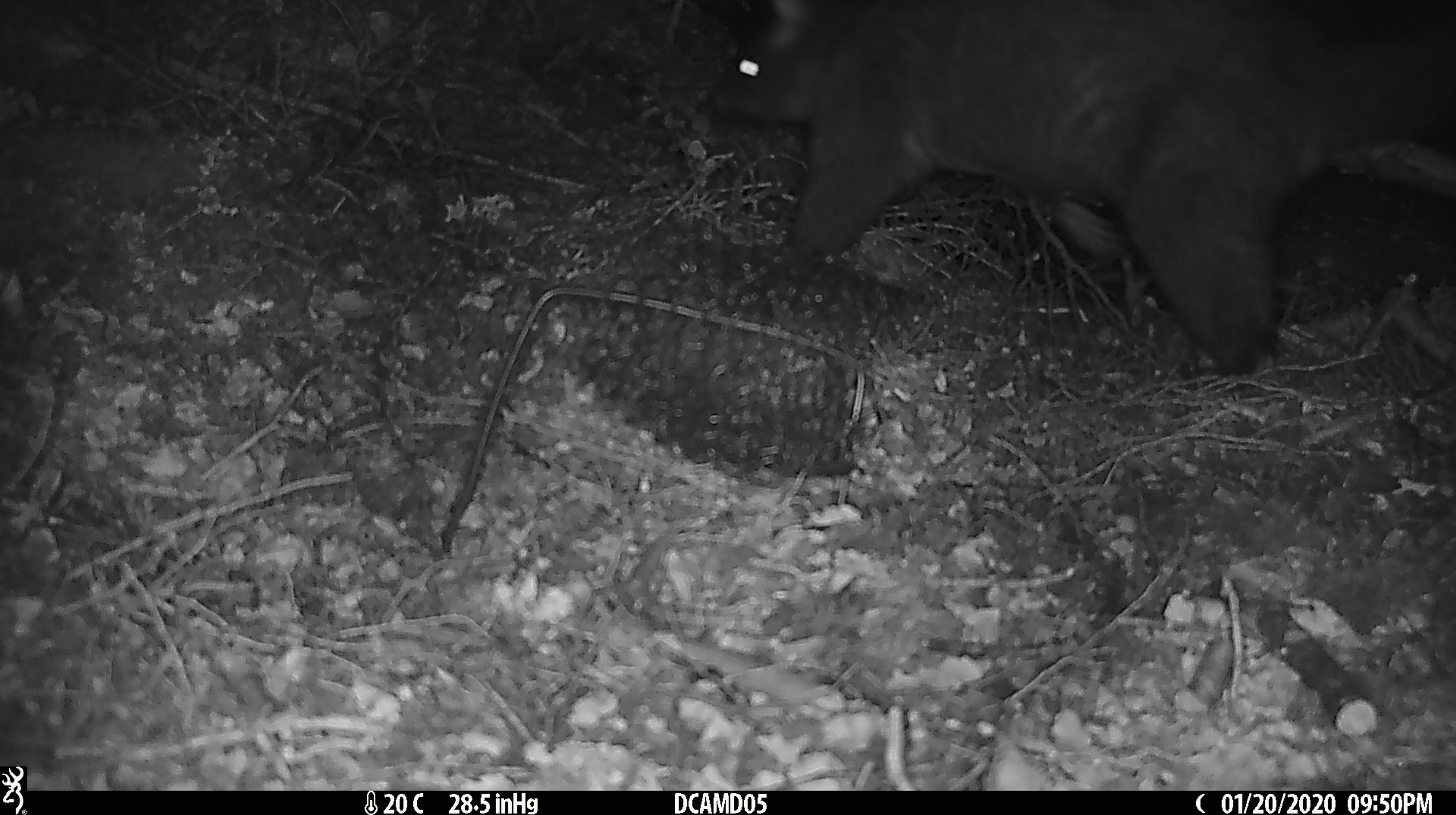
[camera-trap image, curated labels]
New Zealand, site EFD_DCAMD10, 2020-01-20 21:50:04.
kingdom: Animalia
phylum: Chordata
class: Mammalia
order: Diprotodontia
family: Phalangeridae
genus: Trichosurus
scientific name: Trichosurus vulpecula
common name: common brushtail possum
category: possum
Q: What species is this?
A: Possum (common brushtail possum) (Trichosurus vulpecula).